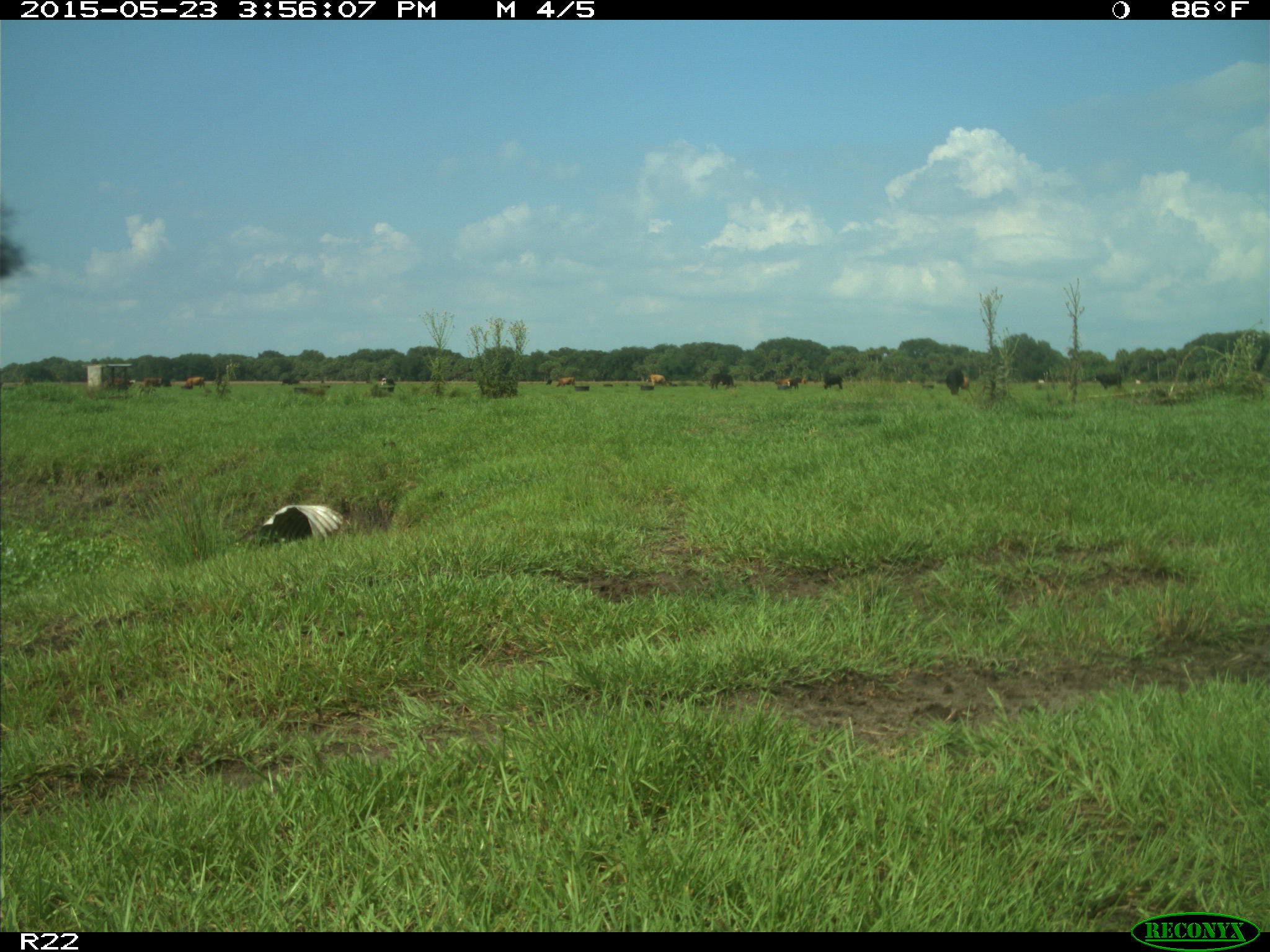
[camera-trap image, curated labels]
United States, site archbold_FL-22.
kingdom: Animalia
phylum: Chordata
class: Mammalia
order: Artiodactyla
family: Bovidae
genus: Bos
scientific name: Bos taurus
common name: domestic cow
Bos taurus (domestic cow).